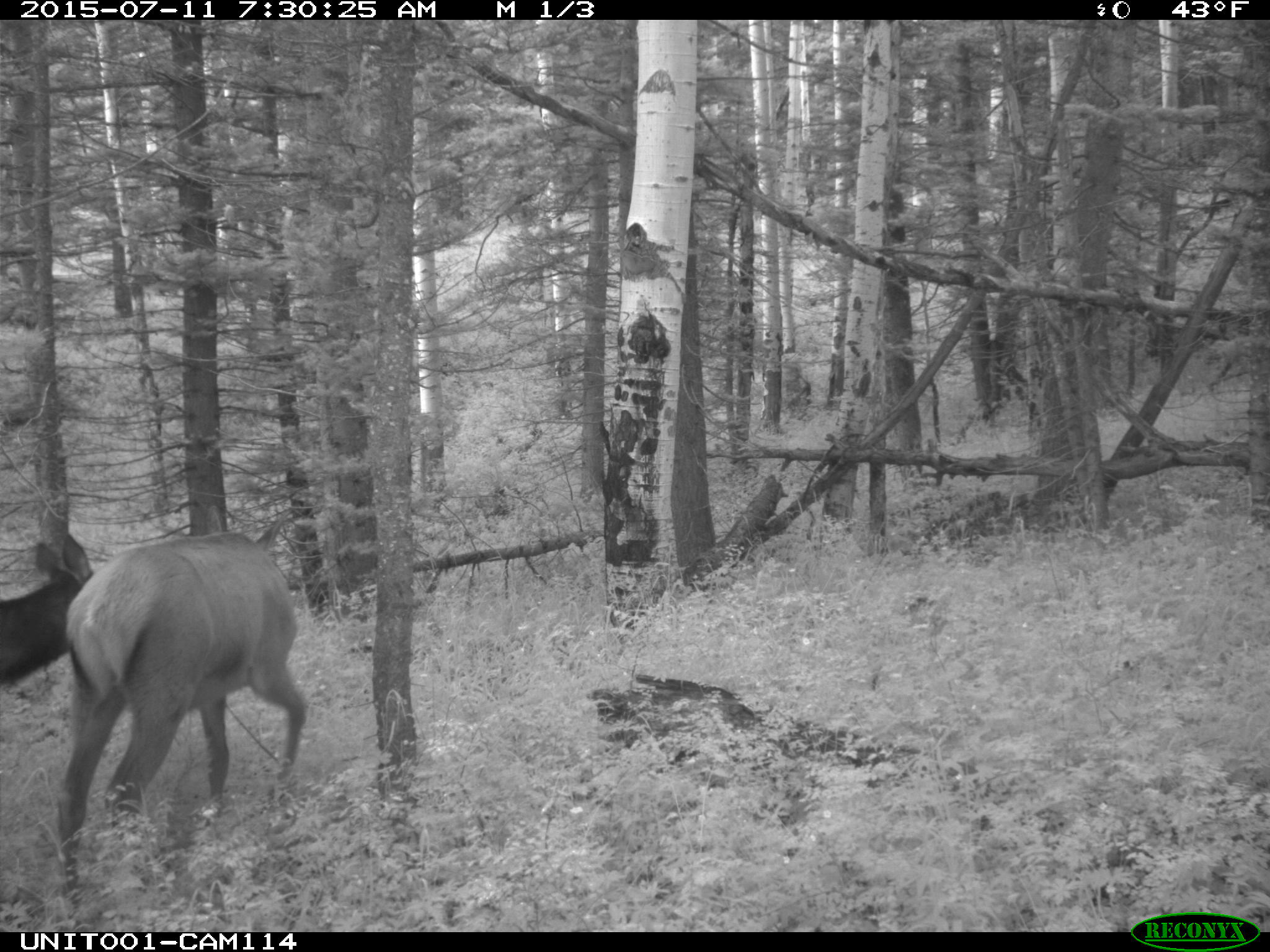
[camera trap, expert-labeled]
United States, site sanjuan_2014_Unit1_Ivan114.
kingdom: Animalia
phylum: Chordata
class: Mammalia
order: Artiodactyla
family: Cervidae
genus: Cervus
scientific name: Cervus elaphus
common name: red deer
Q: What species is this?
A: Cervus elaphus (red deer).